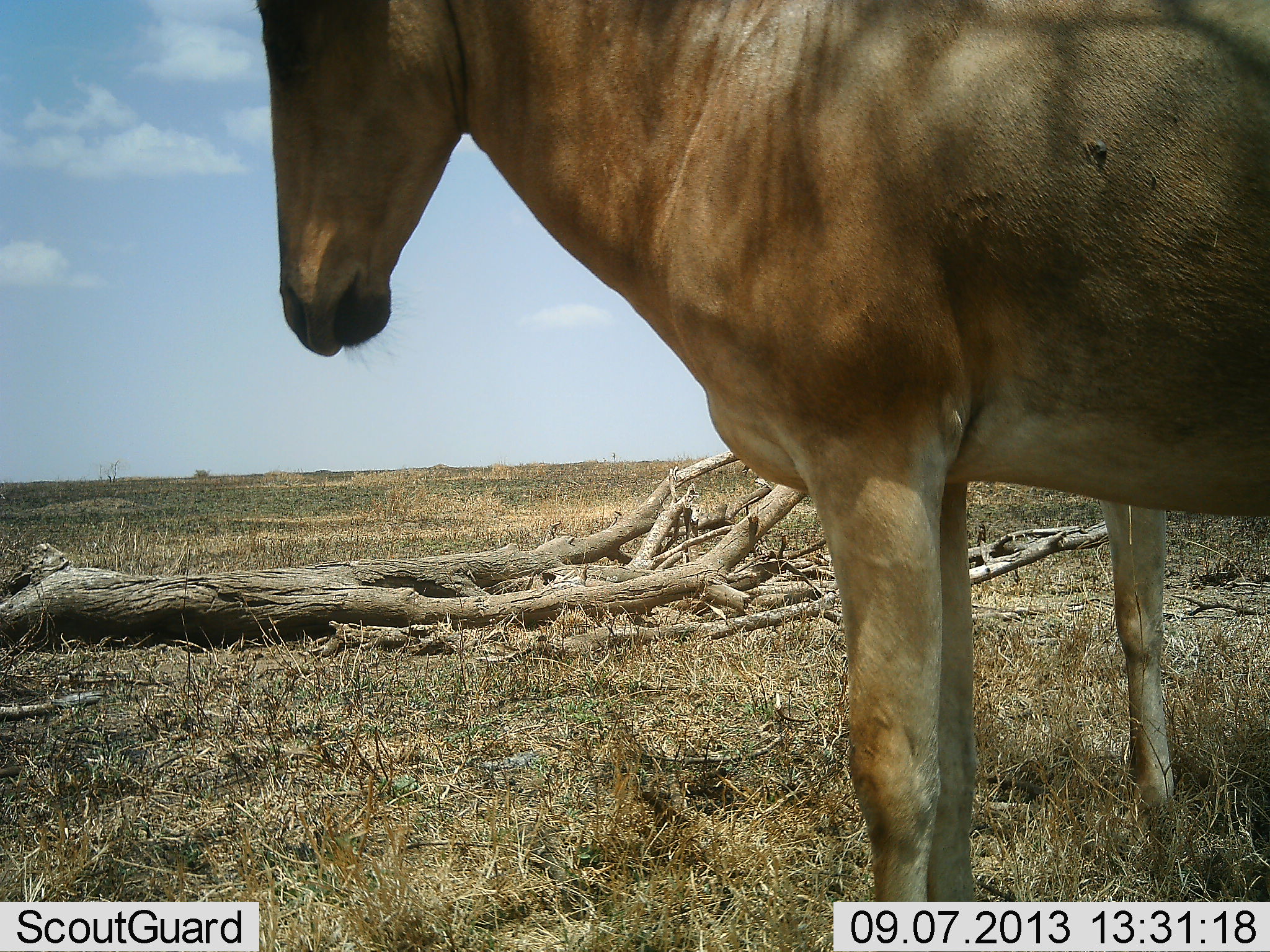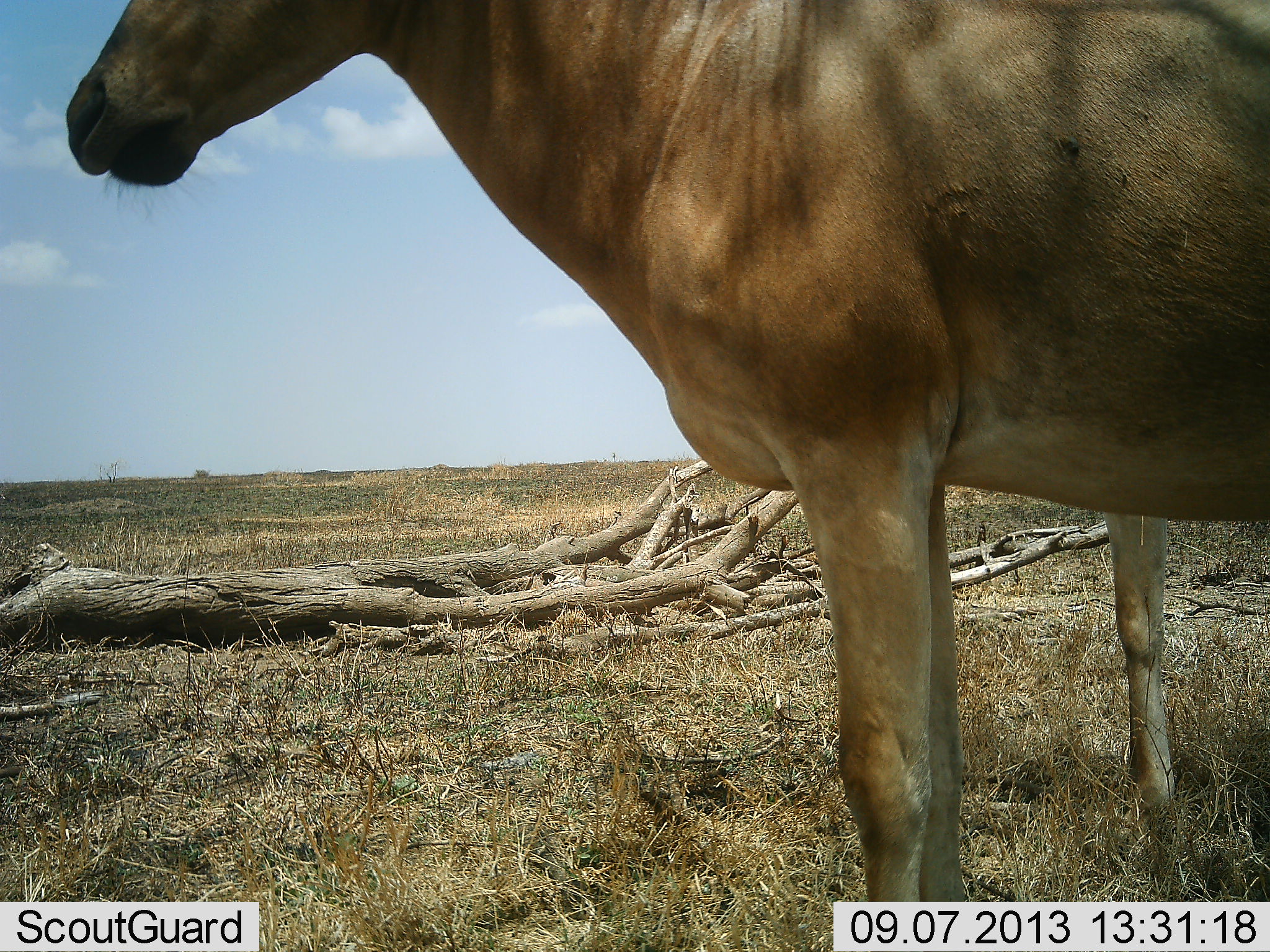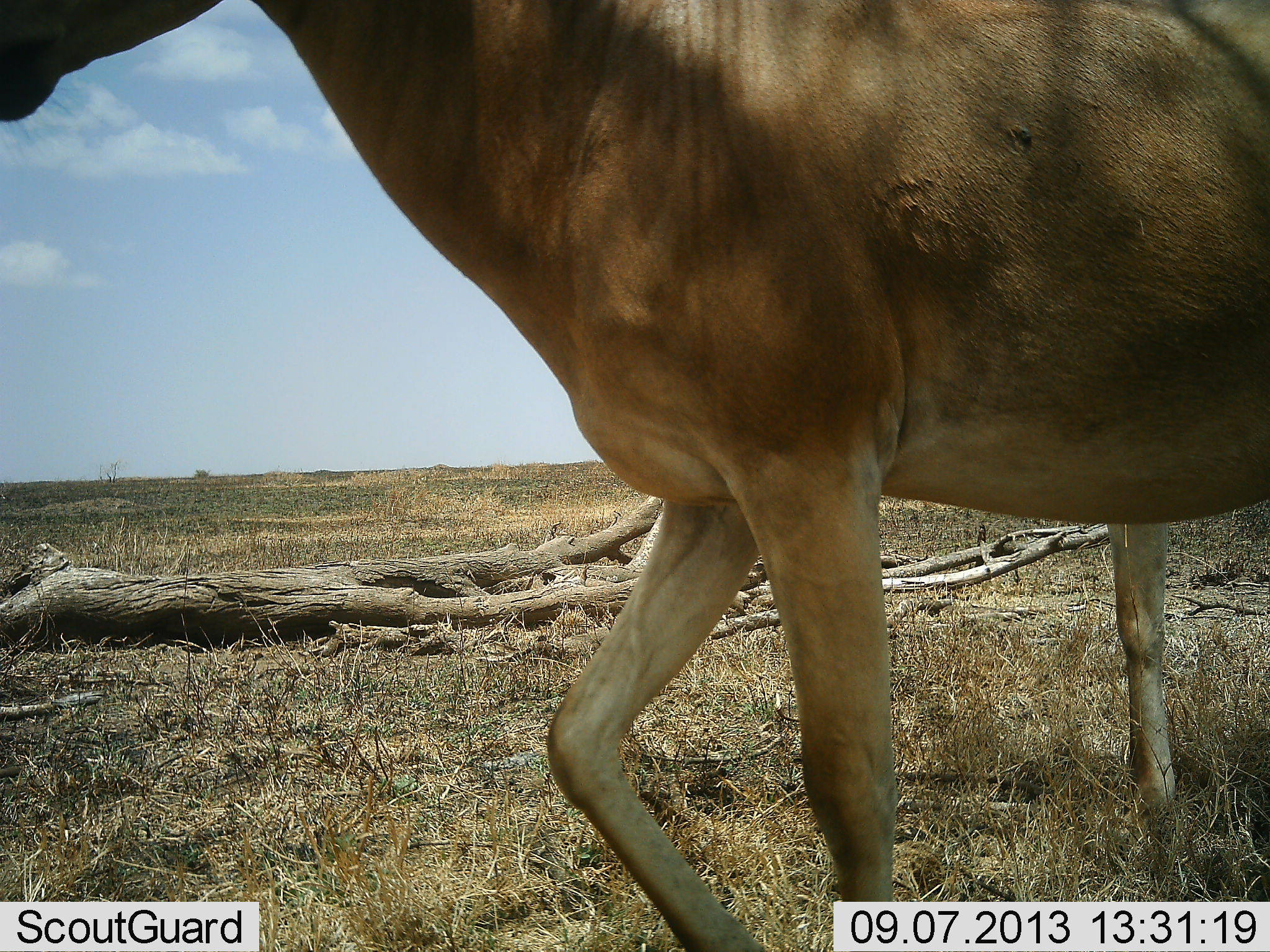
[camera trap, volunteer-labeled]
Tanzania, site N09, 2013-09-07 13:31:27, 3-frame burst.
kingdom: Animalia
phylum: Chordata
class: Mammalia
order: Artiodactyla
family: Bovidae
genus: Alcelaphus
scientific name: Alcelaphus buselaphus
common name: hartebeest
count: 2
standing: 88%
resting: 0%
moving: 29%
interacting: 0%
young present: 6%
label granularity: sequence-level